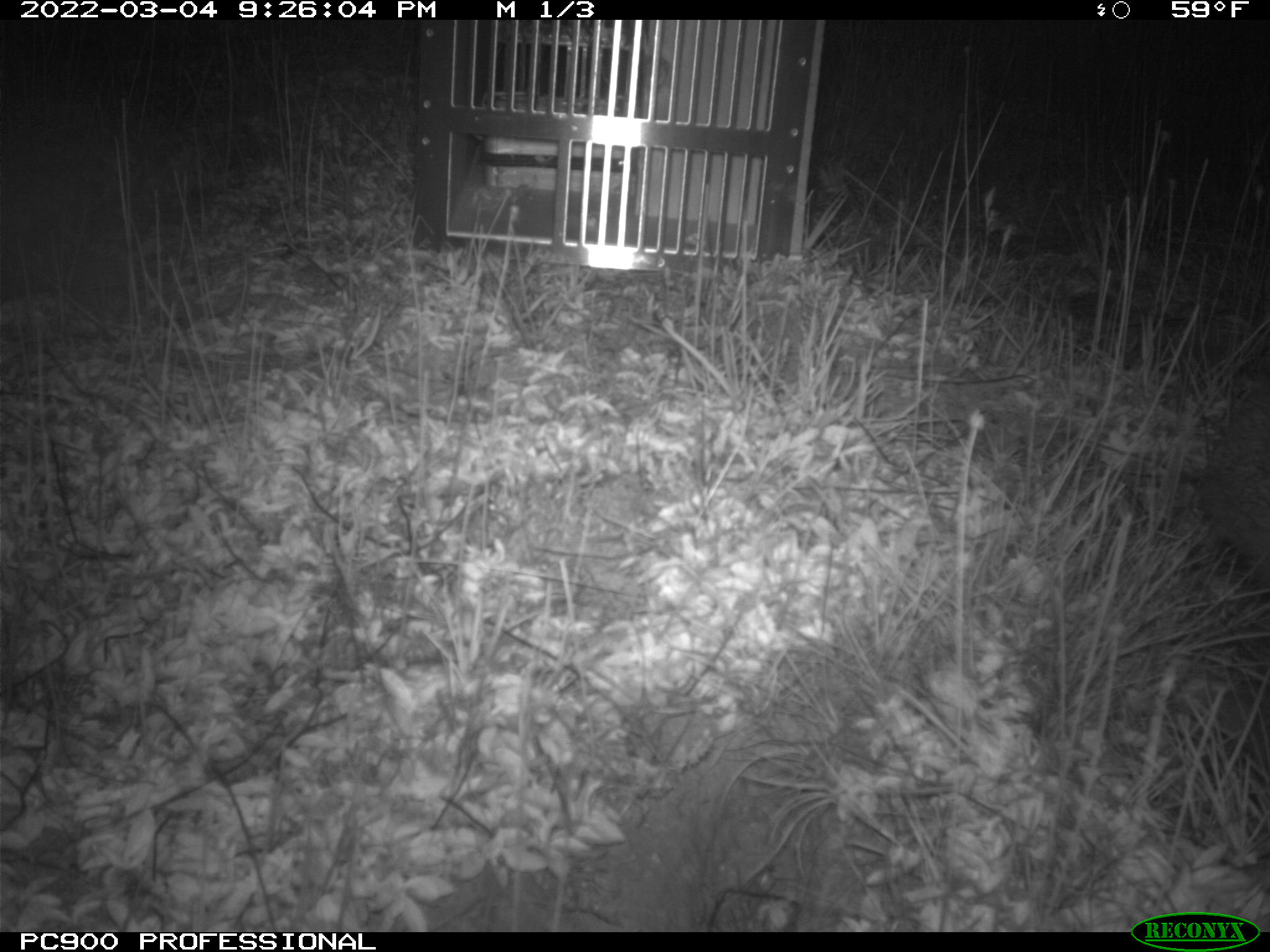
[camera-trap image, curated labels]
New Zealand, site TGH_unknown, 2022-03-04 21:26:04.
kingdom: Animalia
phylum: Chordata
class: Mammalia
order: Eulipotyphla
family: Erinaceidae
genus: Erinaceus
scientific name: Erinaceus europaeus europaeus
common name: european hedgehog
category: hedgehog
Hedgehog (european hedgehog) (Erinaceus europaeus europaeus).